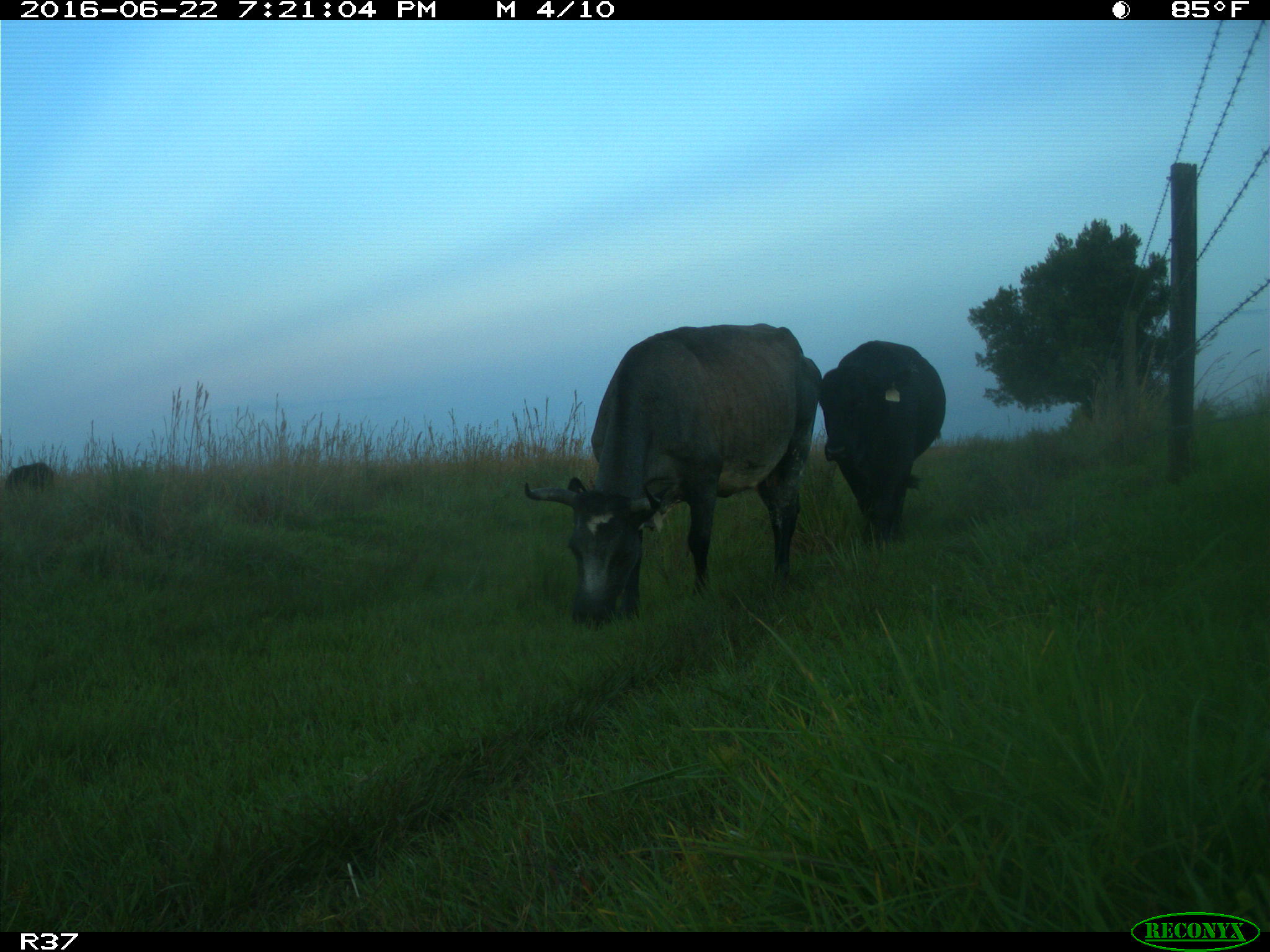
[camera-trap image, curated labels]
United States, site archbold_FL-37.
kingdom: Animalia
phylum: Chordata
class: Mammalia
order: Artiodactyla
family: Bovidae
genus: Bos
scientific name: Bos taurus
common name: domestic cow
Bos taurus (domestic cow).